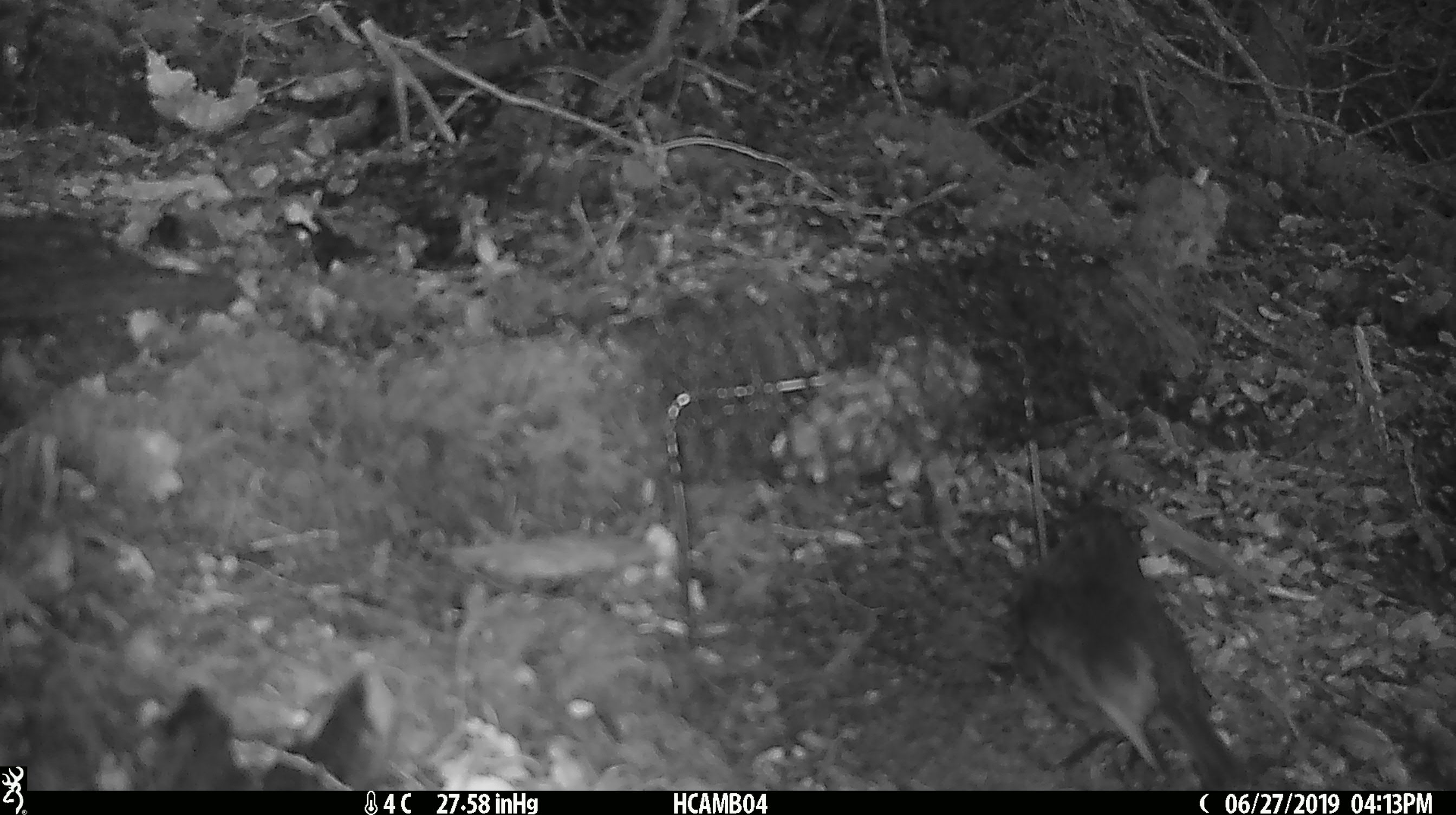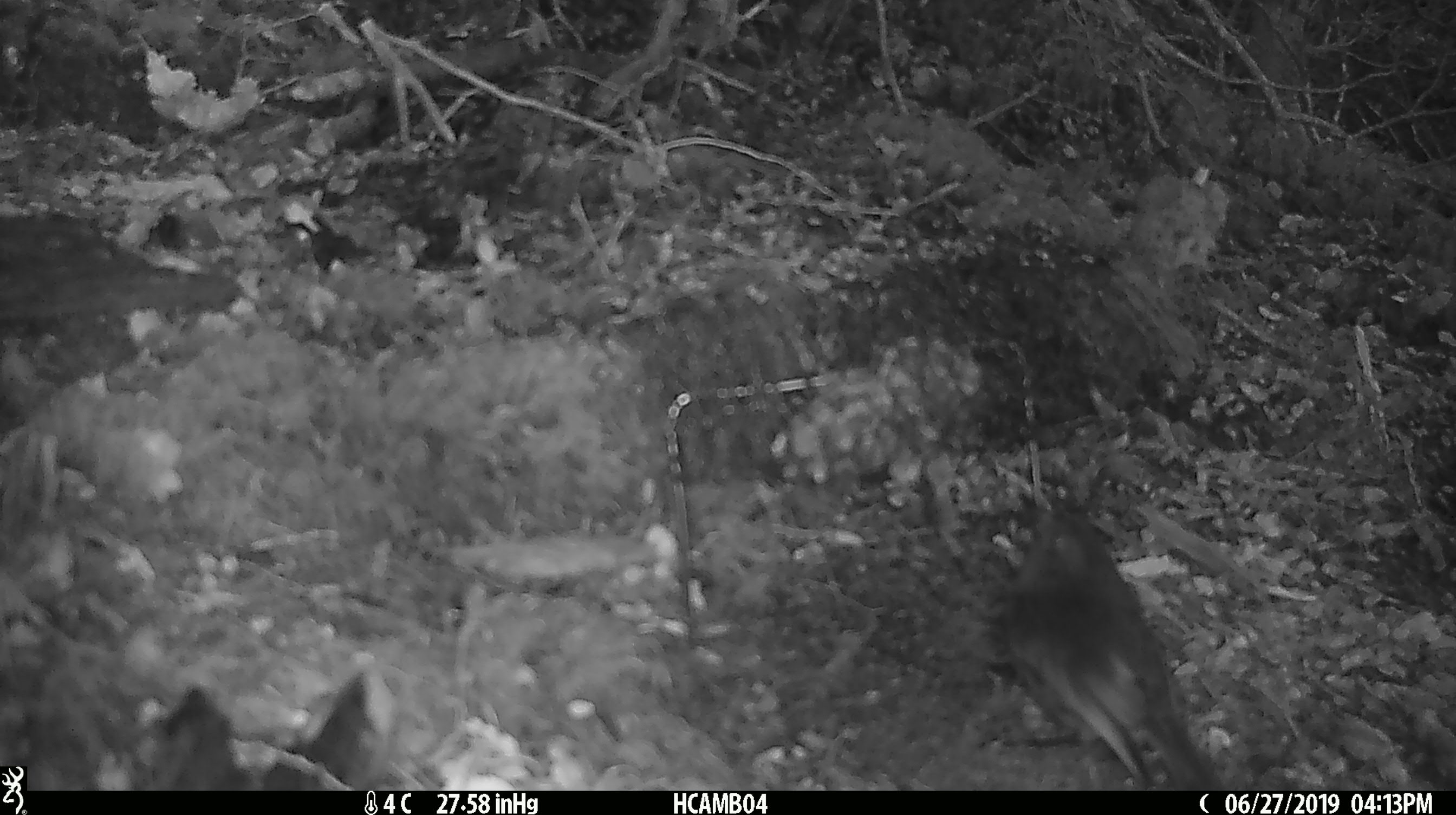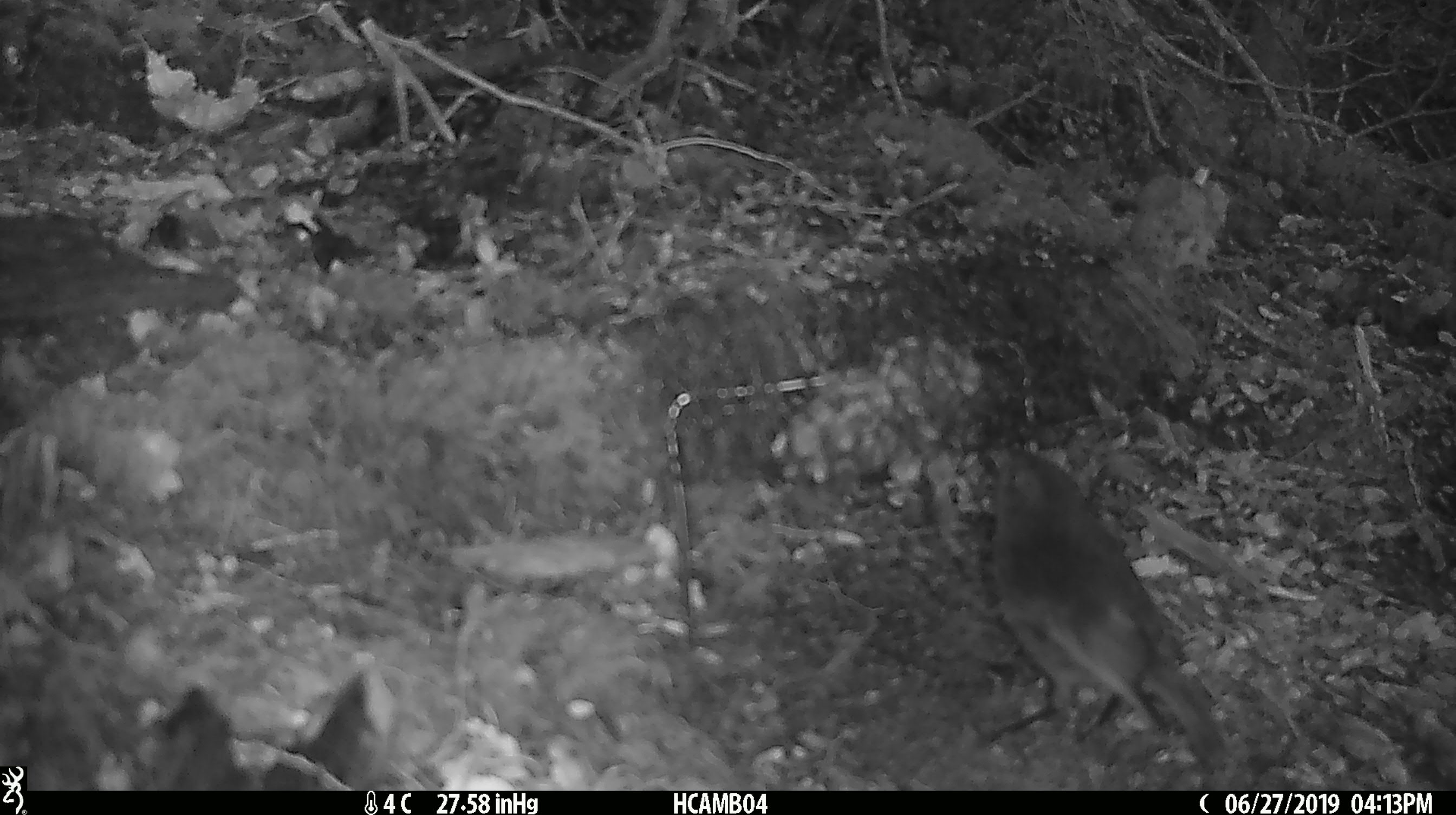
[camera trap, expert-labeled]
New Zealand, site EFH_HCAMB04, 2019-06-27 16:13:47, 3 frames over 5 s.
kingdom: Animalia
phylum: Chordata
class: Aves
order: Passeriformes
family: Petroicidae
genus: Petroica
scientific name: Petroica australis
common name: new zealand robin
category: robin